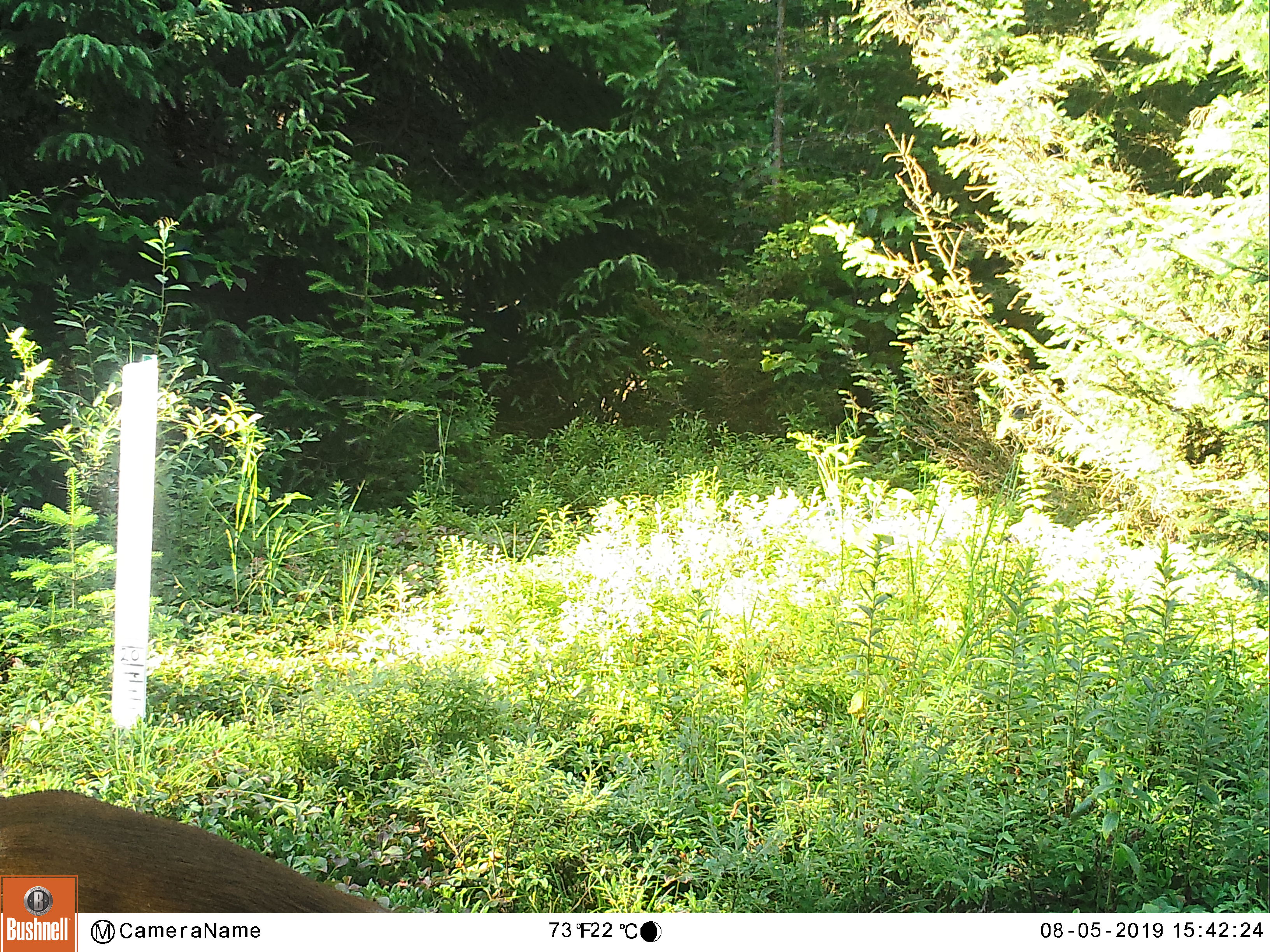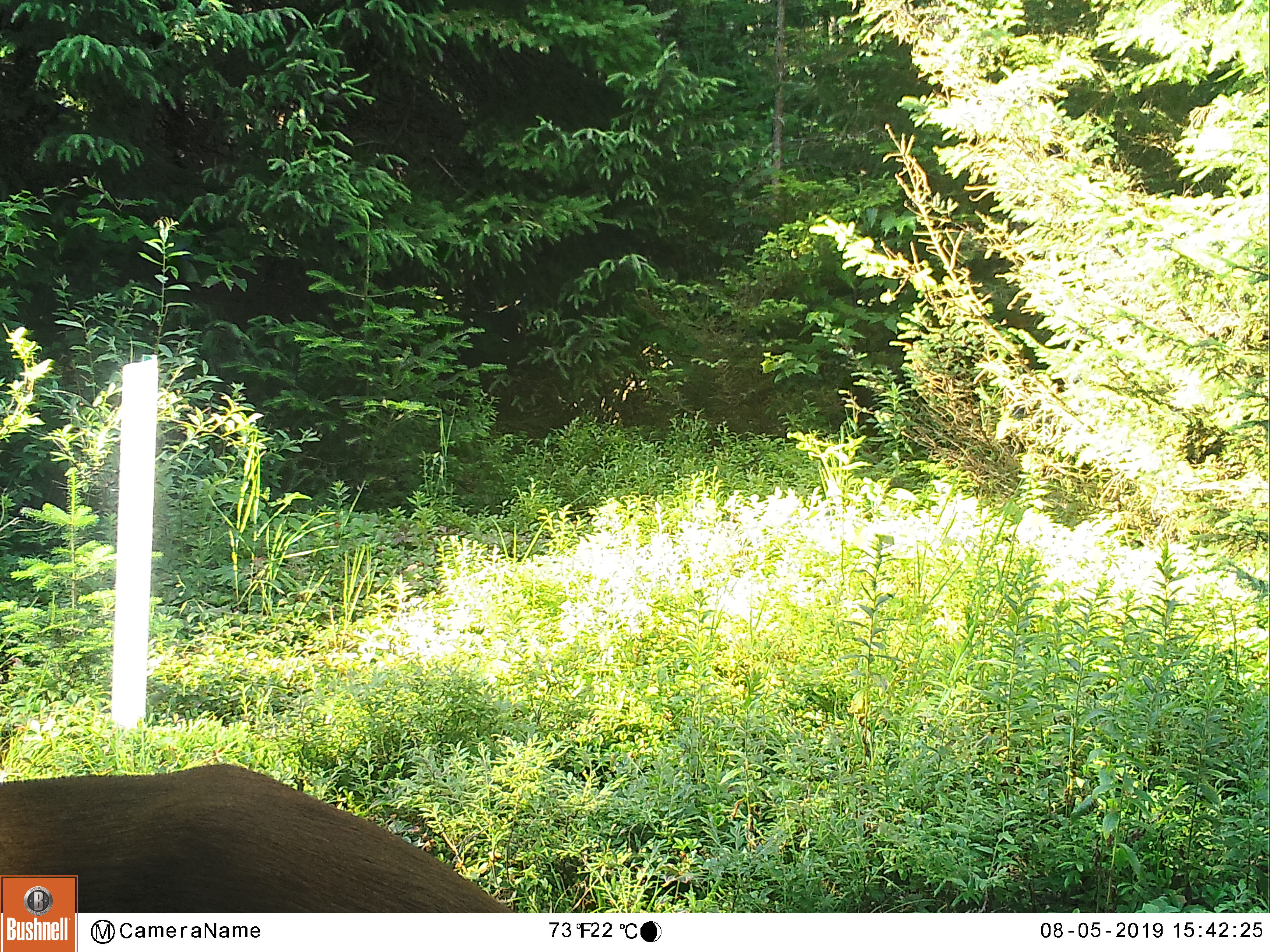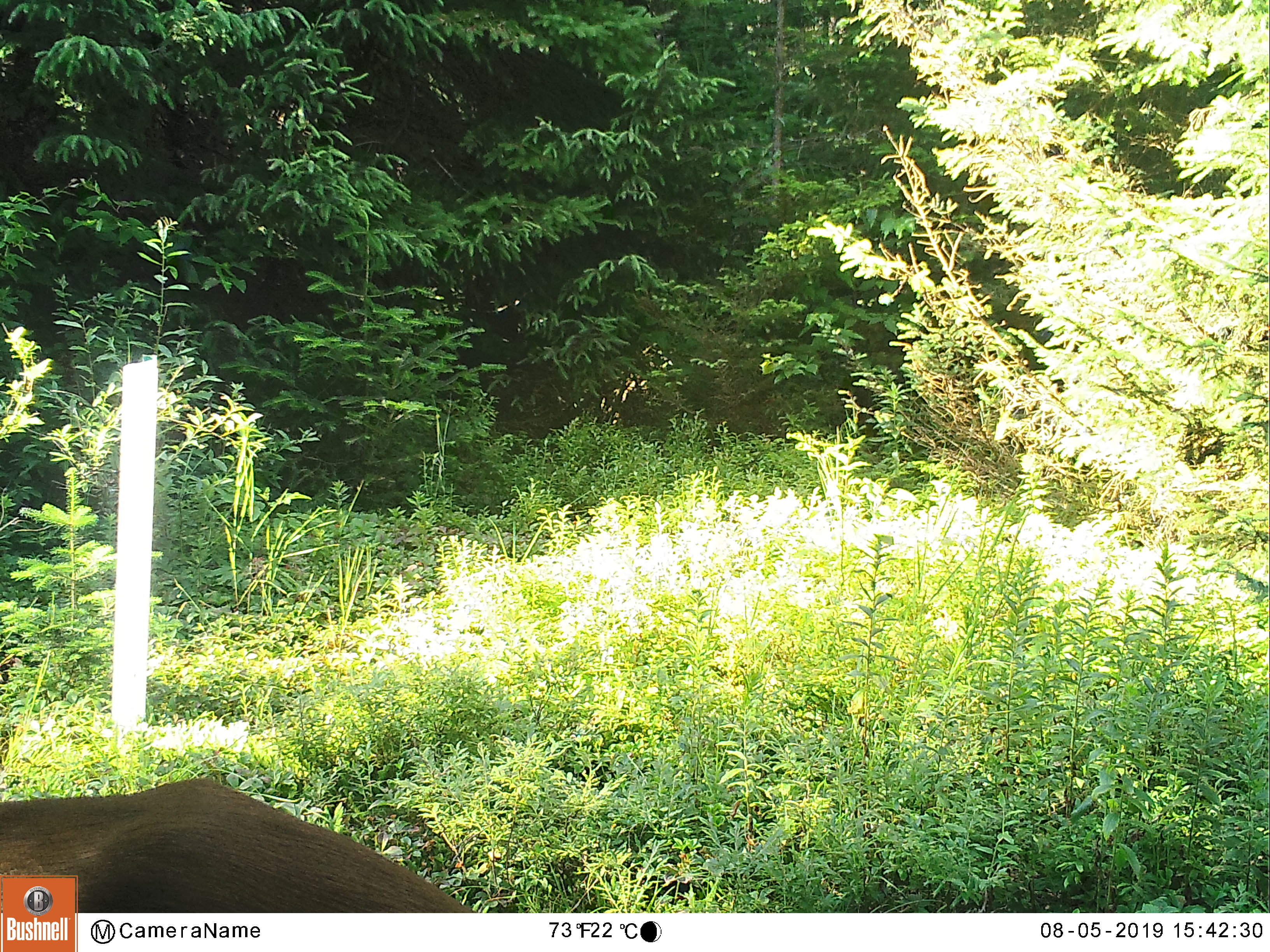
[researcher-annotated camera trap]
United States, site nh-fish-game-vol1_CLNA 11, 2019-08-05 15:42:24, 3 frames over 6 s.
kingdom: Animalia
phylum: Chordata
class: Mammalia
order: Artiodactyla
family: Cervidae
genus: Odocoileus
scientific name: Odocoileus virginianus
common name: white-tailed deer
White-tailed deer (Odocoileus virginianus).